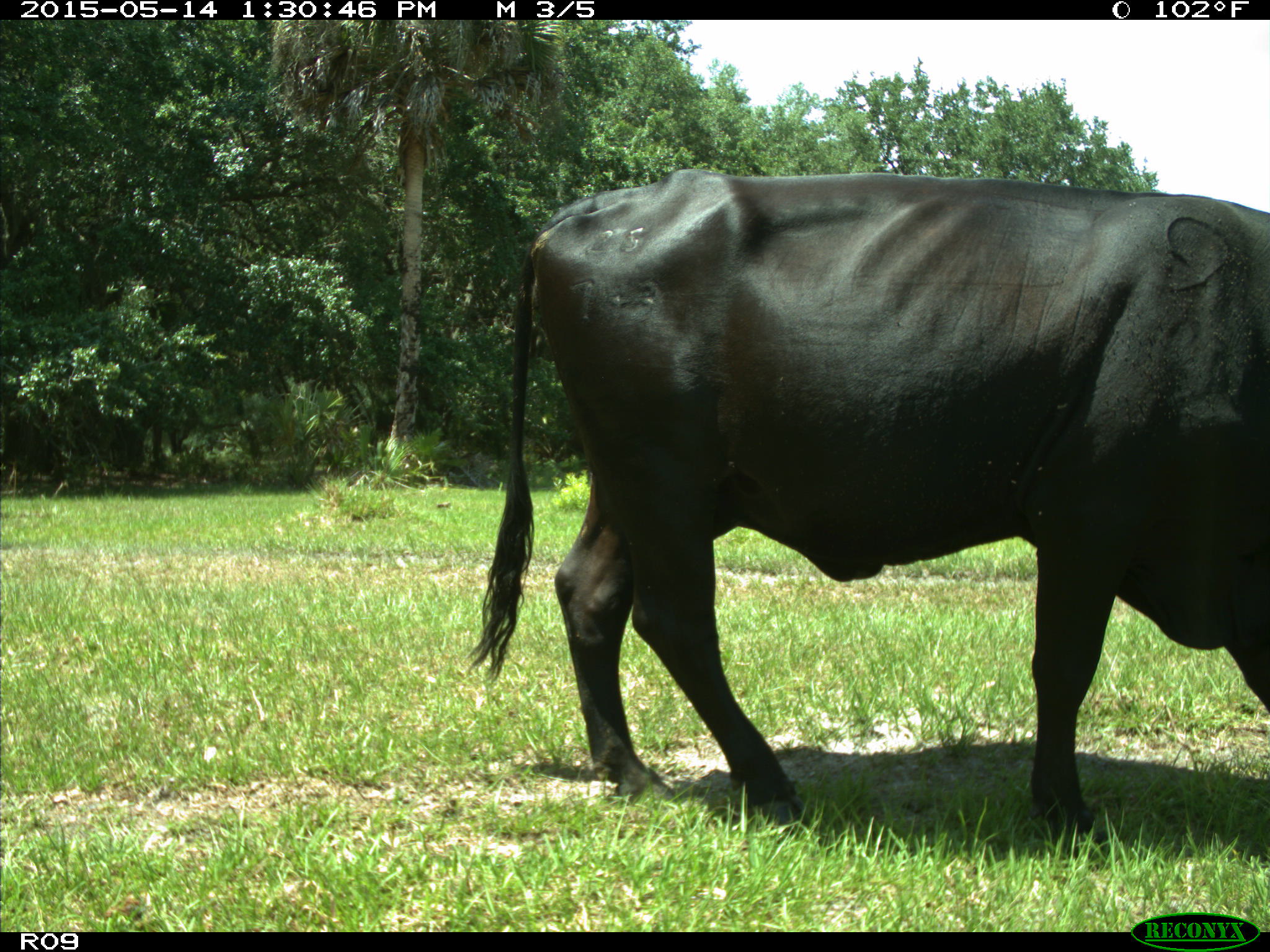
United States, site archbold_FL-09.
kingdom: Animalia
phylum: Chordata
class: Mammalia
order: Artiodactyla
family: Bovidae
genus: Bos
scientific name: Bos taurus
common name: domestic cow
Bos taurus (domestic cow).